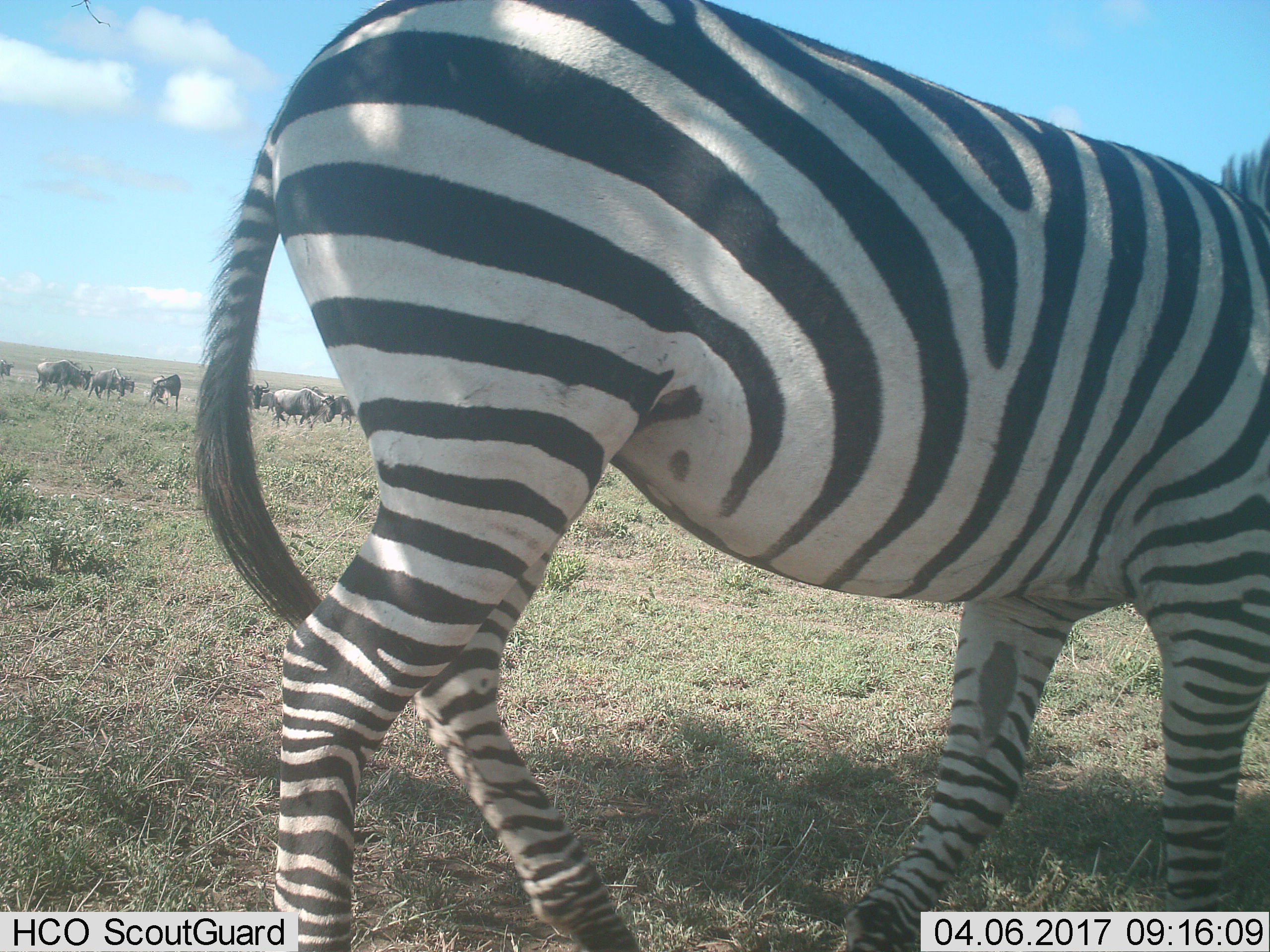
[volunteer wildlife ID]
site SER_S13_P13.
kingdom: Animalia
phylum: Chordata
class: Mammalia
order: Perissodactyla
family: Equidae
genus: Equus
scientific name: Equus quagga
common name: plains zebra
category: zebraplains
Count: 1.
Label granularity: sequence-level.